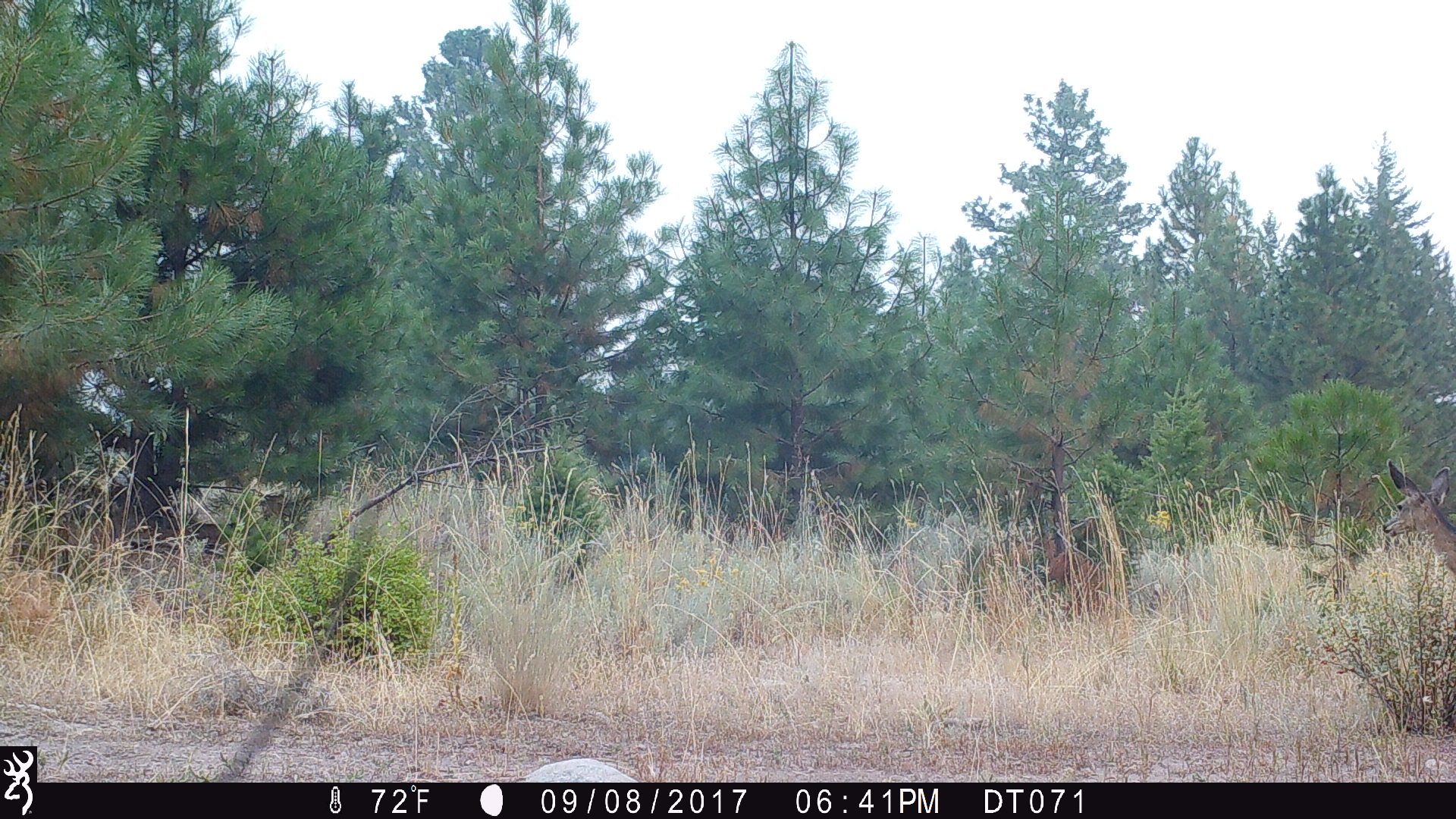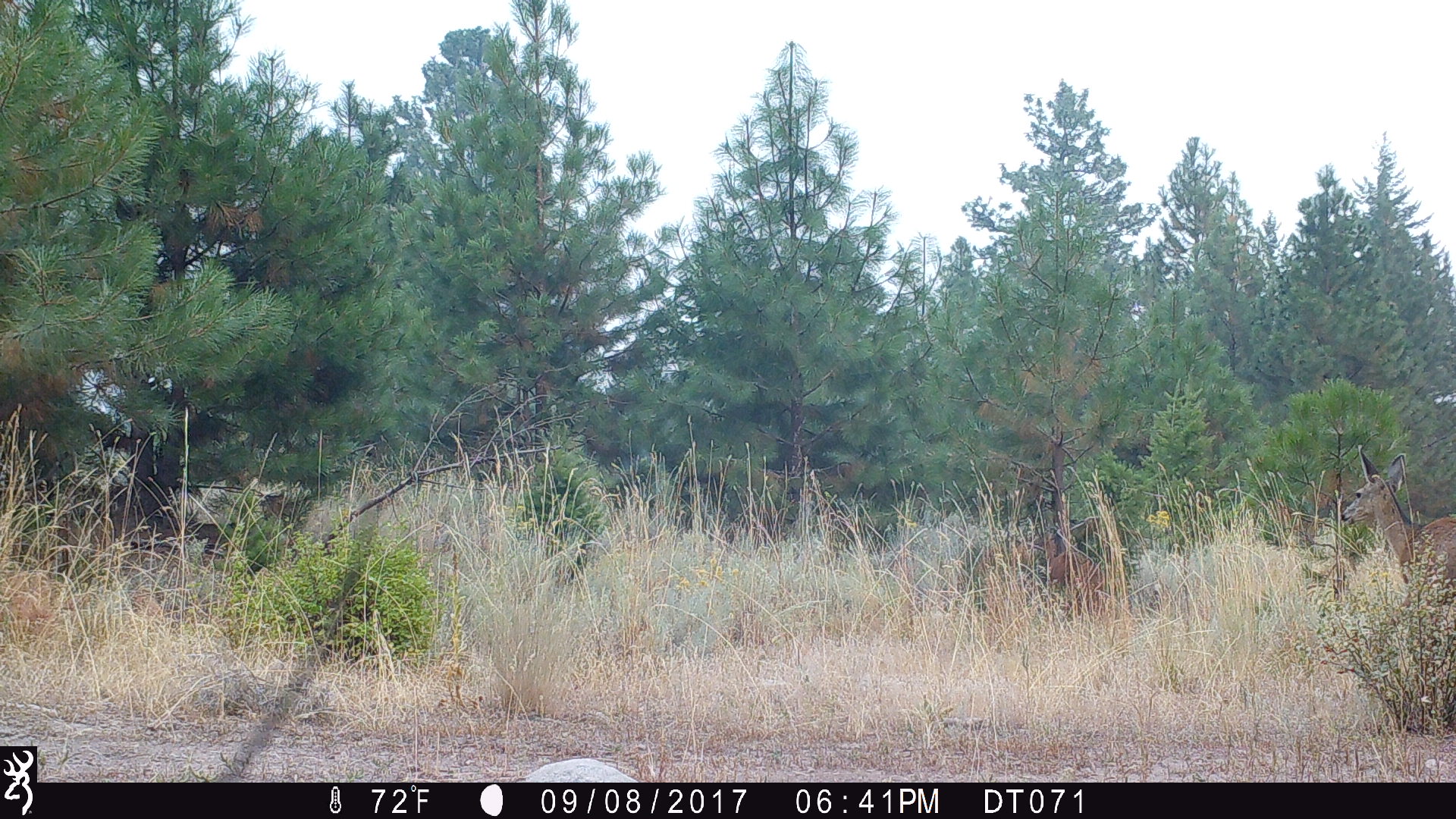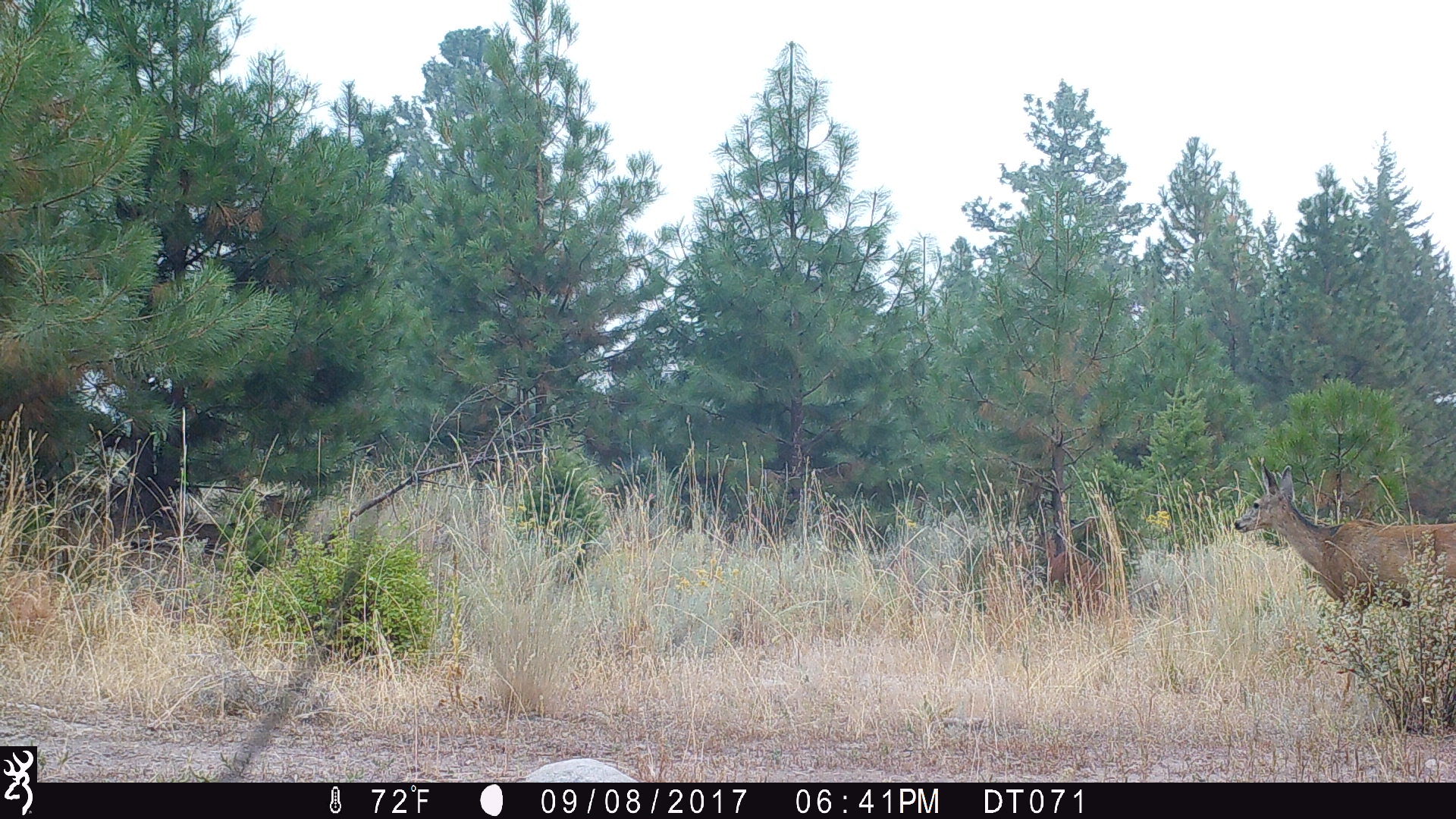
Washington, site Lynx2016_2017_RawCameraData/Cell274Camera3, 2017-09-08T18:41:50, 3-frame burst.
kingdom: Animalia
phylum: Chordata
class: Mammalia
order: Artiodactyla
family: Cervidae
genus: Odocoileus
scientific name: Odocoileus hemionus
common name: mule deer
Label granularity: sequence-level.